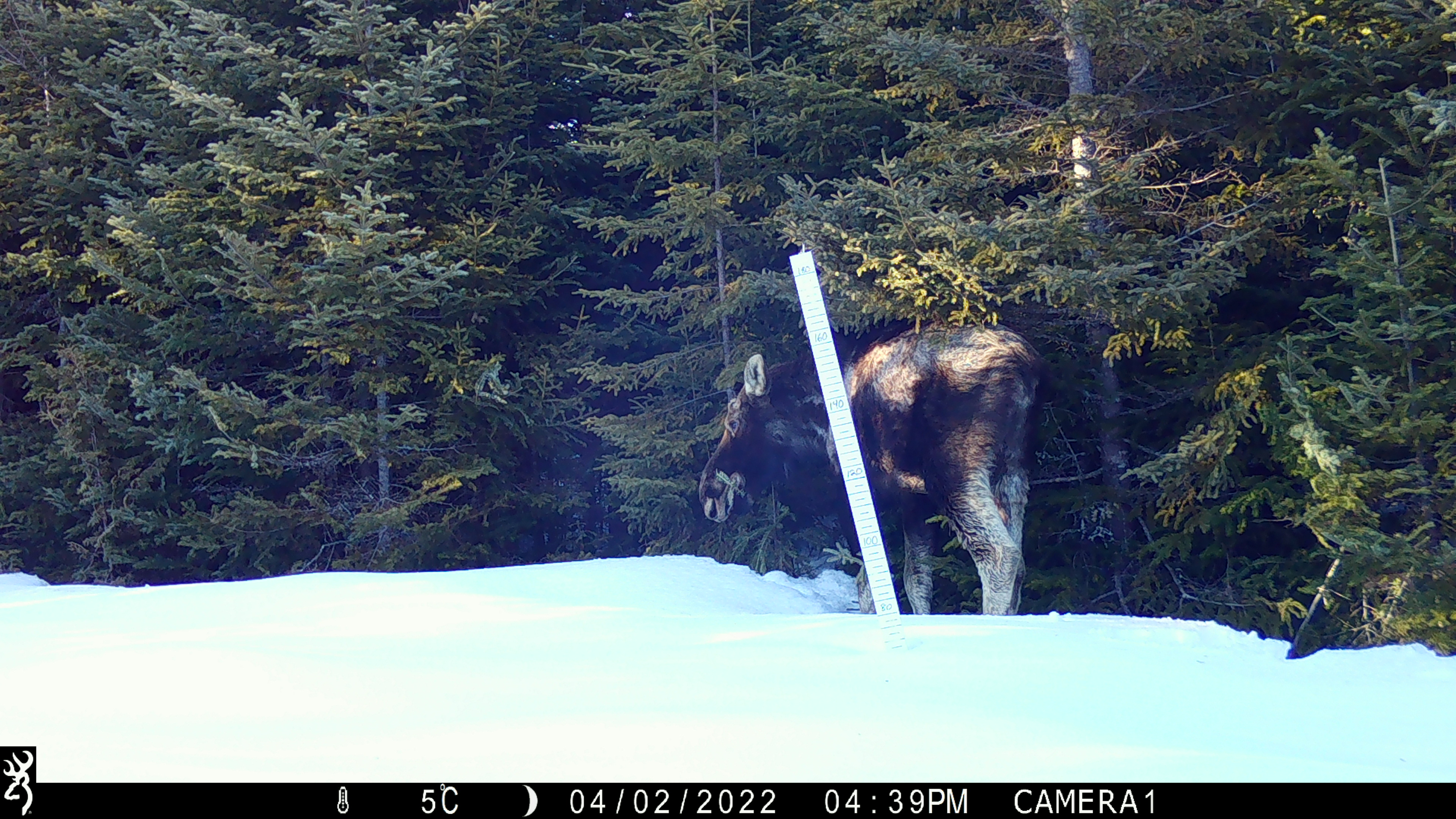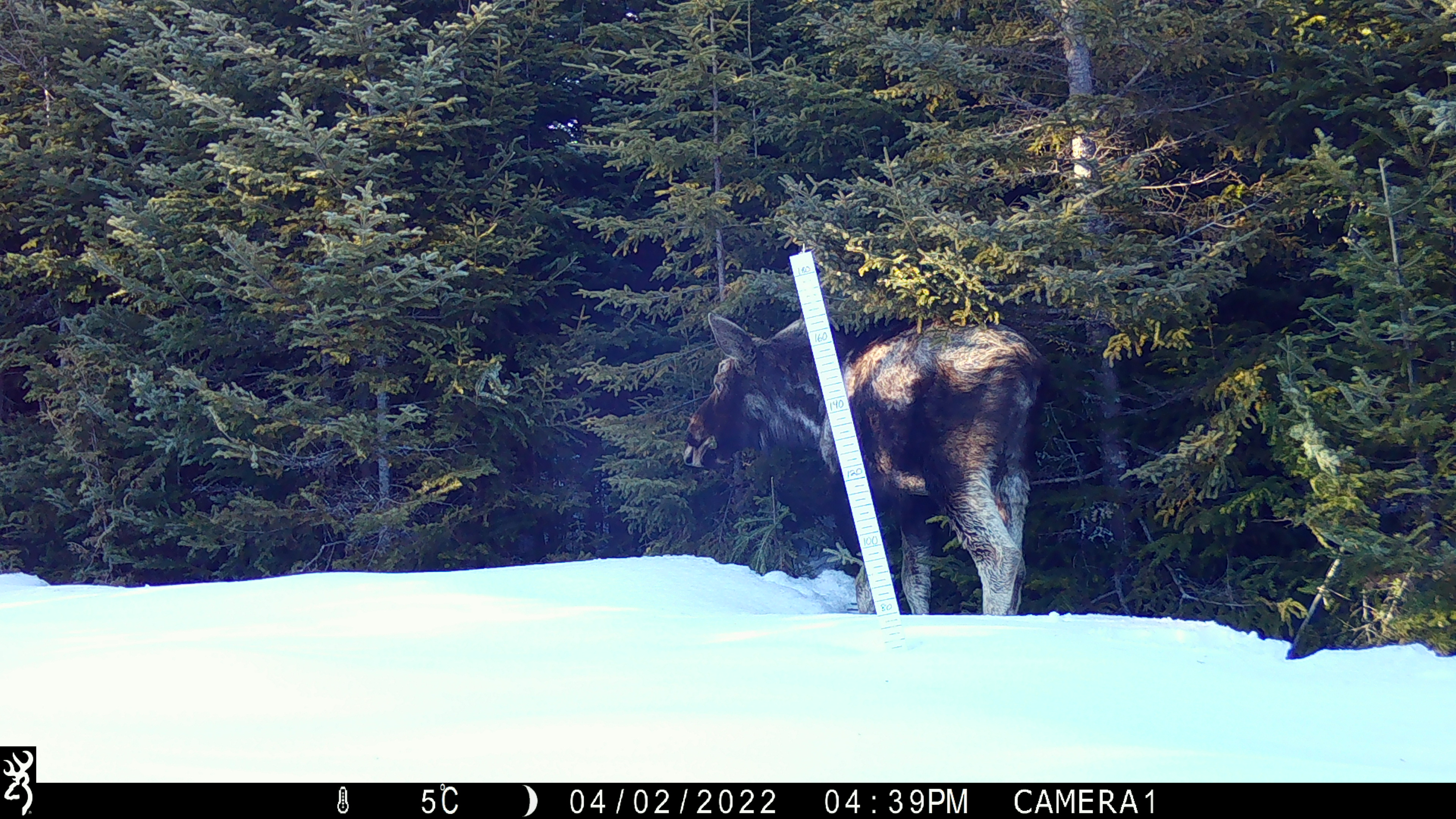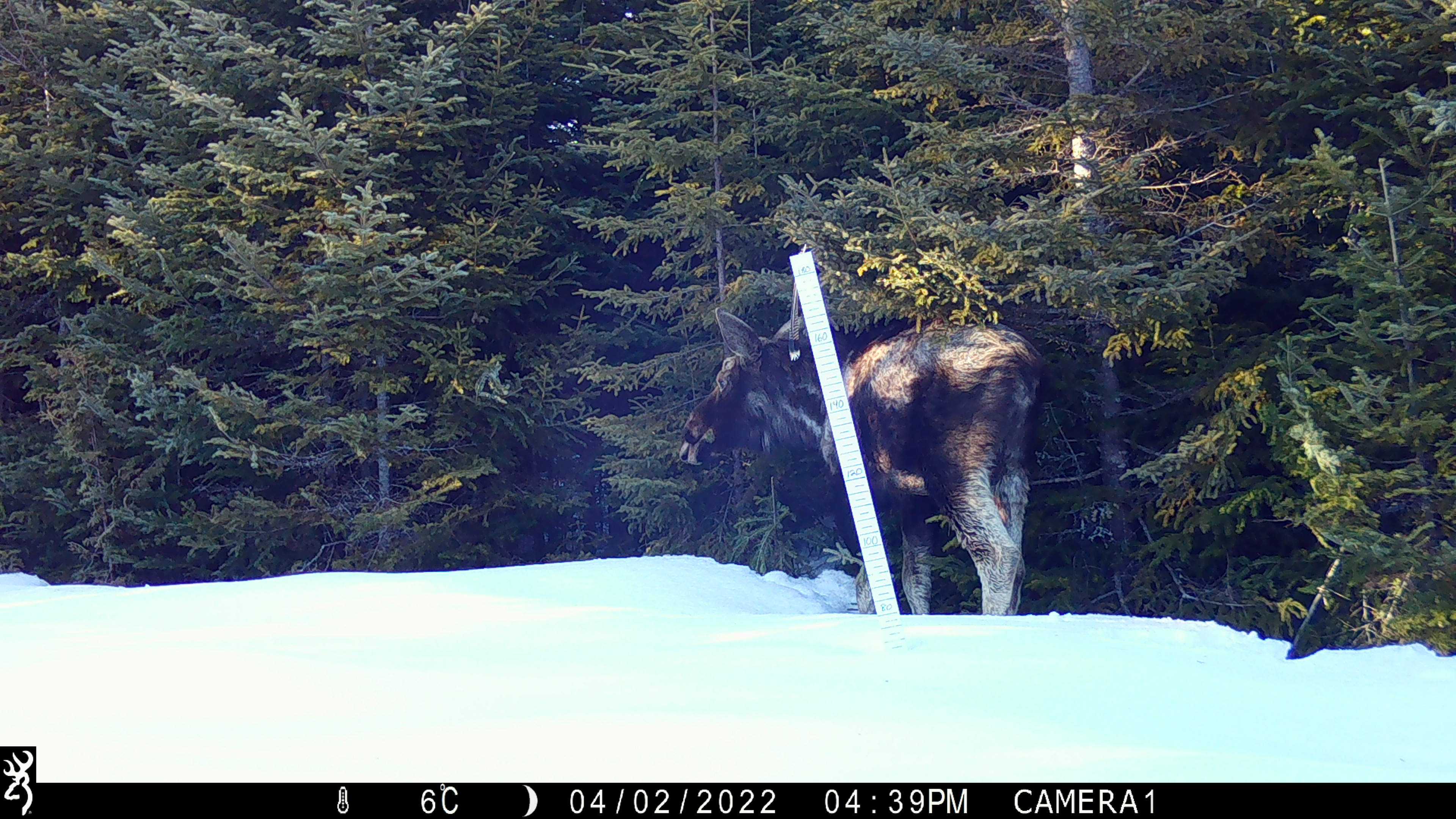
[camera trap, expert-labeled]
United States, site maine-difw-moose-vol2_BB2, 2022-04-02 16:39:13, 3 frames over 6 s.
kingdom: Animalia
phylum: Chordata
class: Mammalia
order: Artiodactyla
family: Cervidae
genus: Alces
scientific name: Alces alces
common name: moose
Moose (Alces alces).